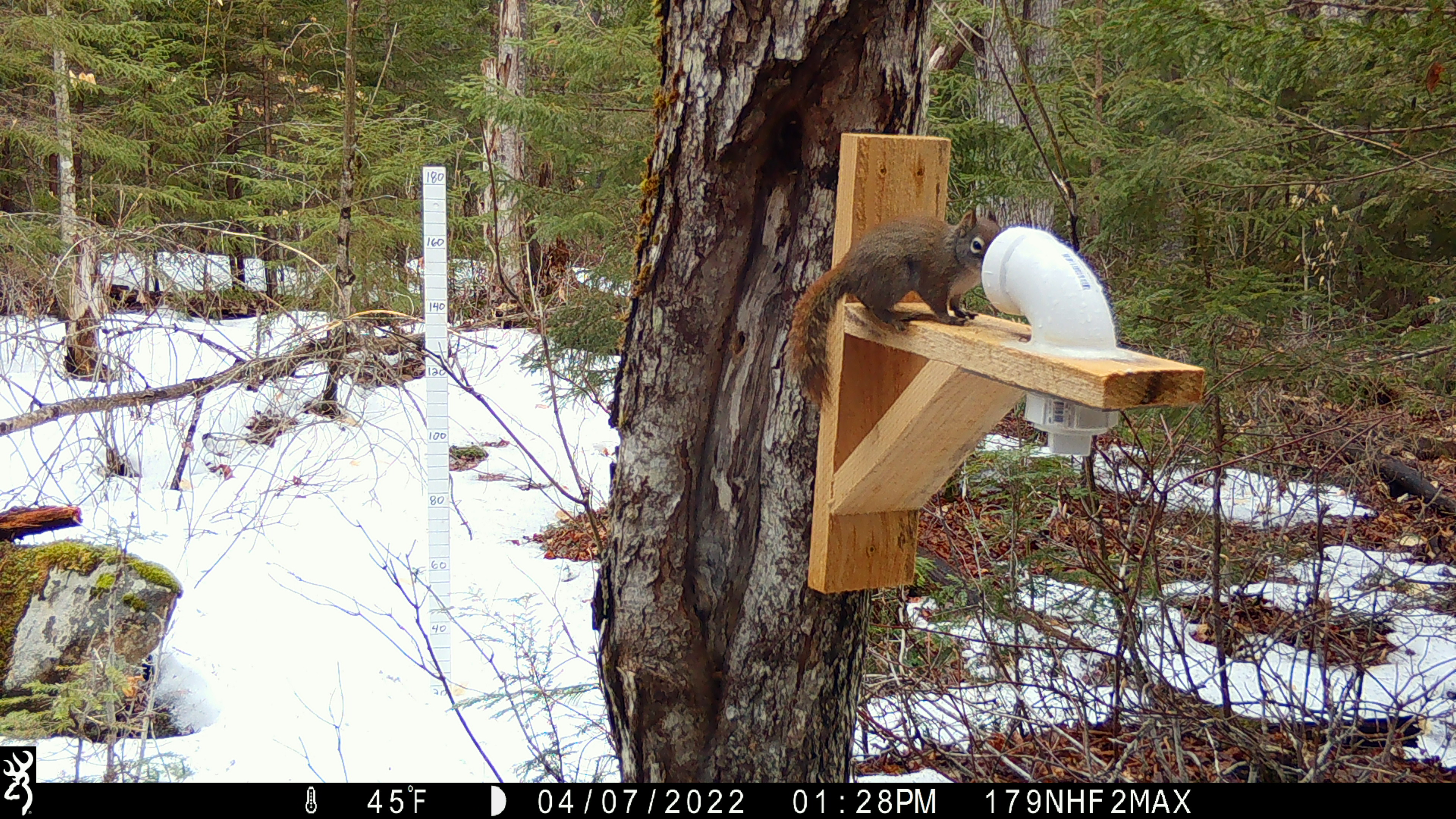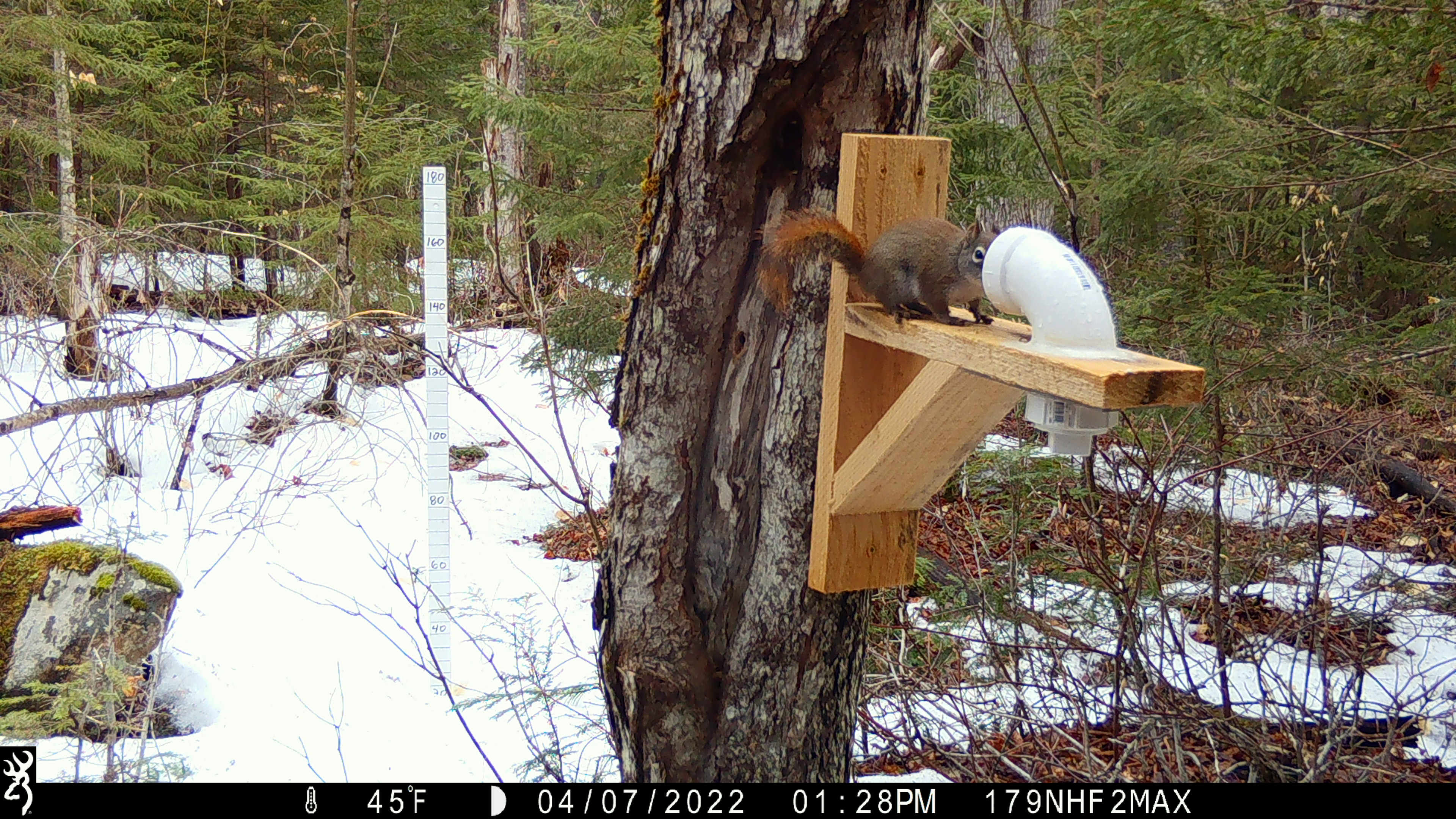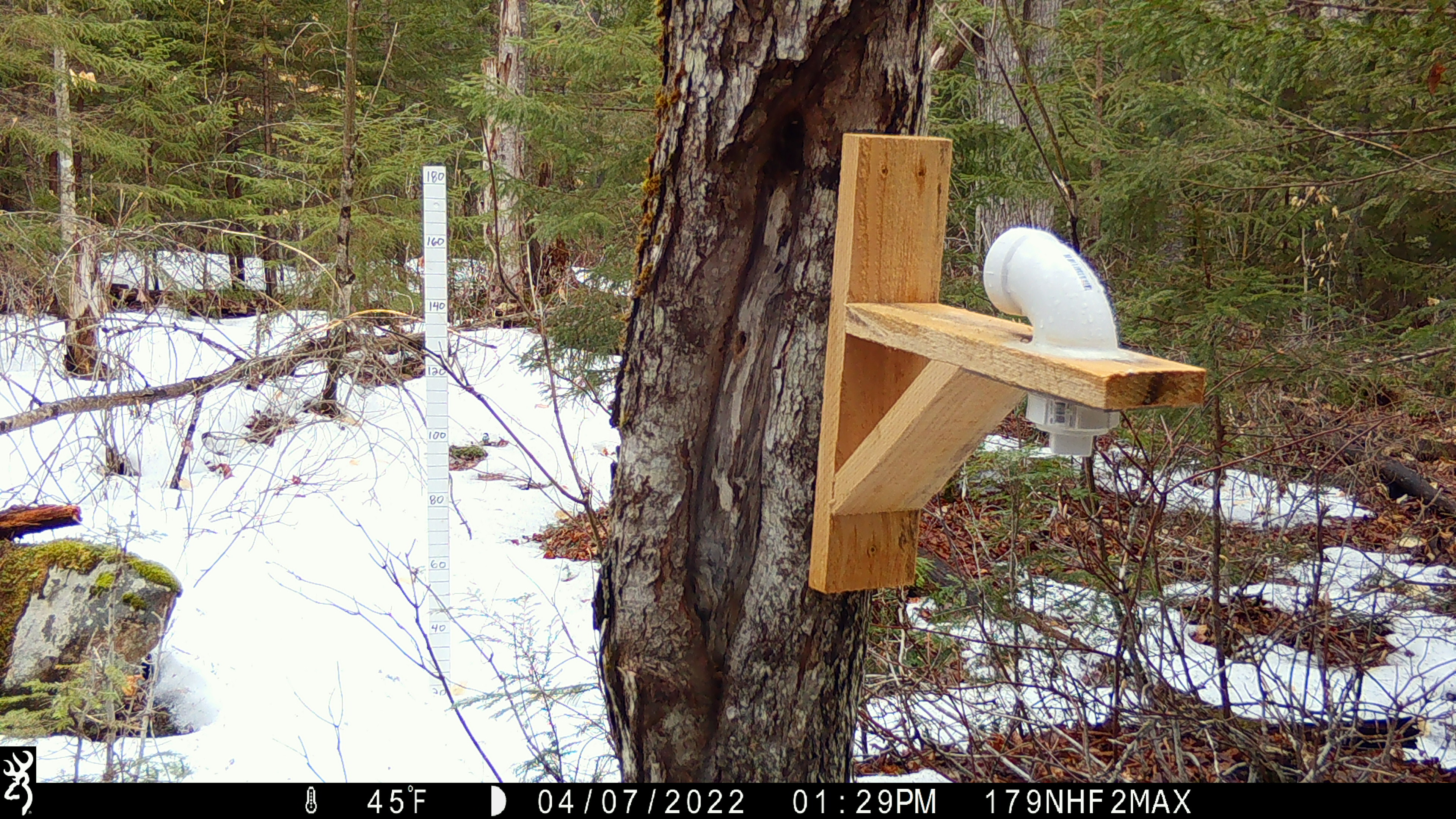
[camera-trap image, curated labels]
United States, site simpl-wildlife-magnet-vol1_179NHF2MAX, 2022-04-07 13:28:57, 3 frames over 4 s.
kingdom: Animalia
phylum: Chordata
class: Mammalia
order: Rodentia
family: Sciuridae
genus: Tamiasciurus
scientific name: Tamiasciurus hudsonicus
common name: red squirrel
Red squirrel (Tamiasciurus hudsonicus).